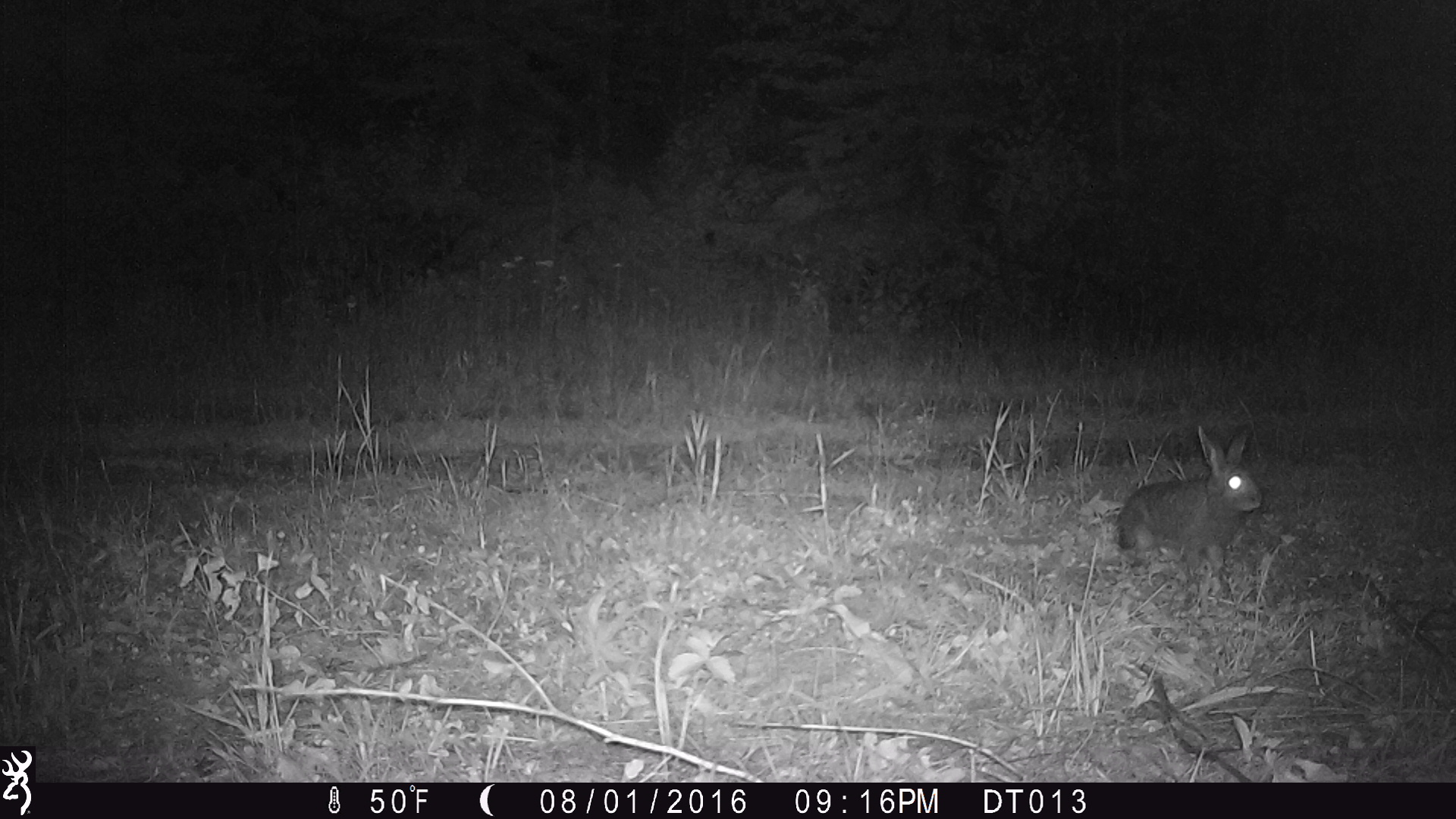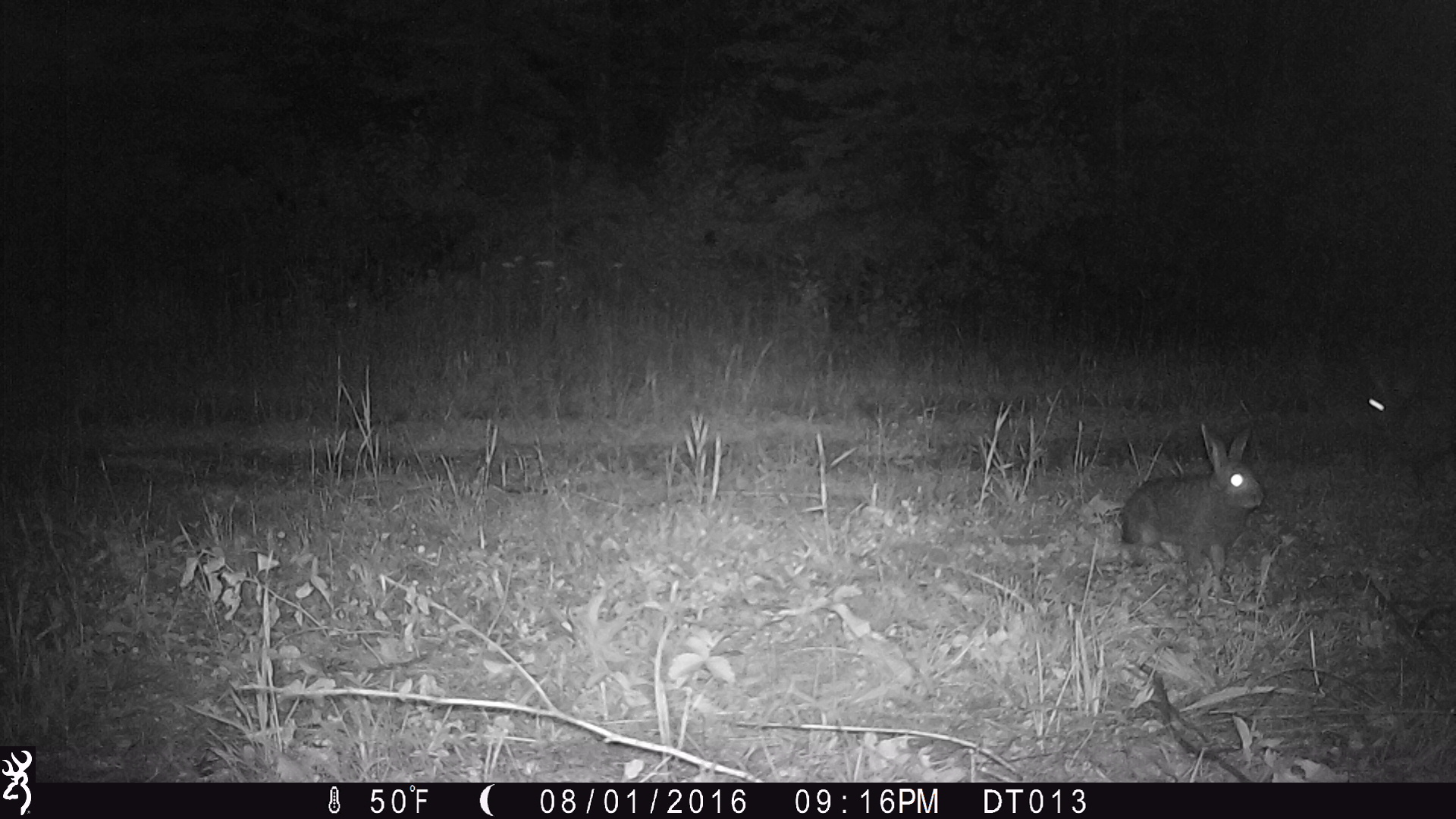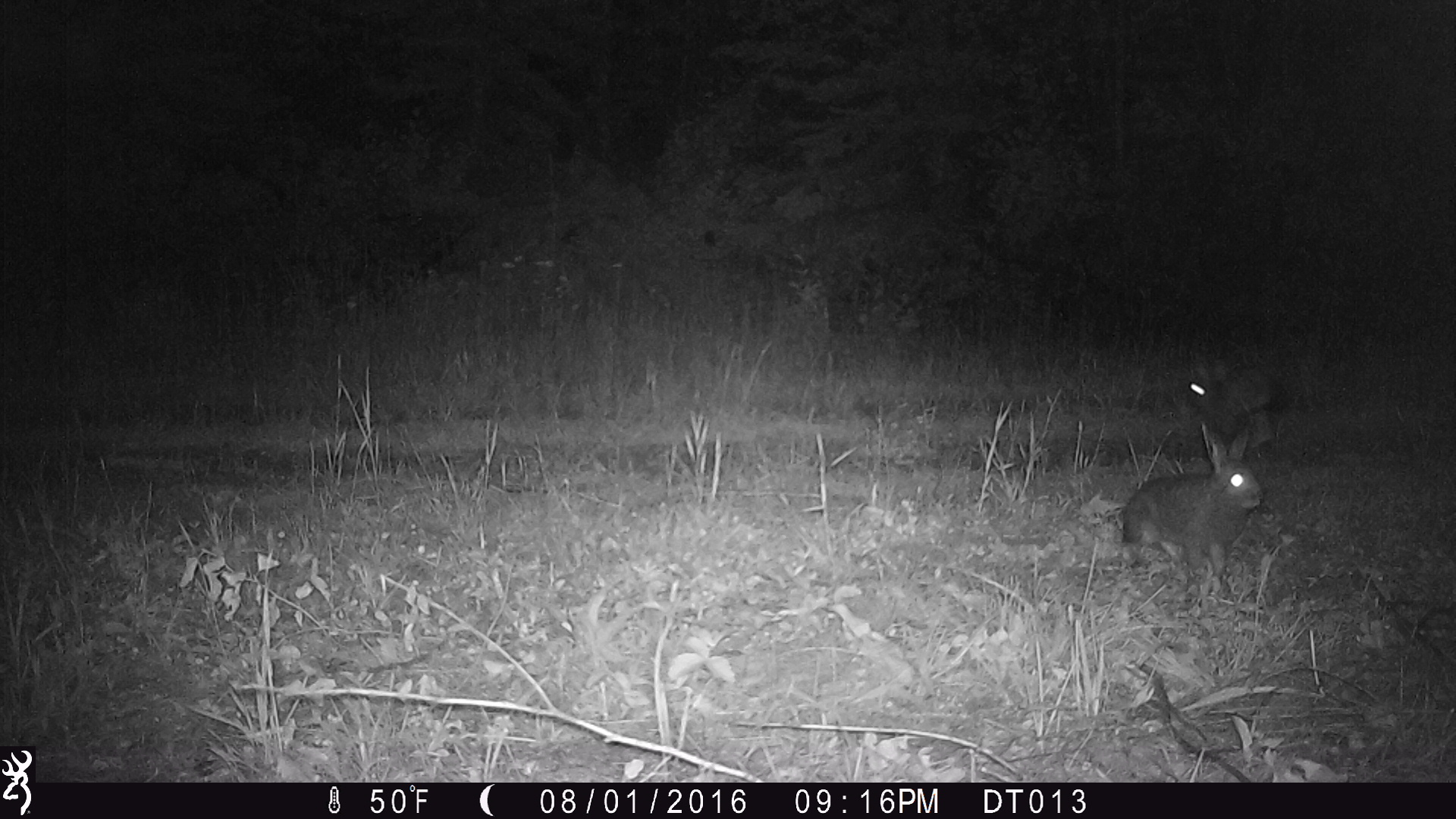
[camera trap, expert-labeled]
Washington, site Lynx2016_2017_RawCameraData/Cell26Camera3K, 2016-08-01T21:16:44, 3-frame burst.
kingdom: Animalia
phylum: Chordata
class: Mammalia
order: Lagomorpha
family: Leporidae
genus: Lepus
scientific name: Lepus americanus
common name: snowshoe hare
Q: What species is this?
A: Lepus americanus (snowshoe hare).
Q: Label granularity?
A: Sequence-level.